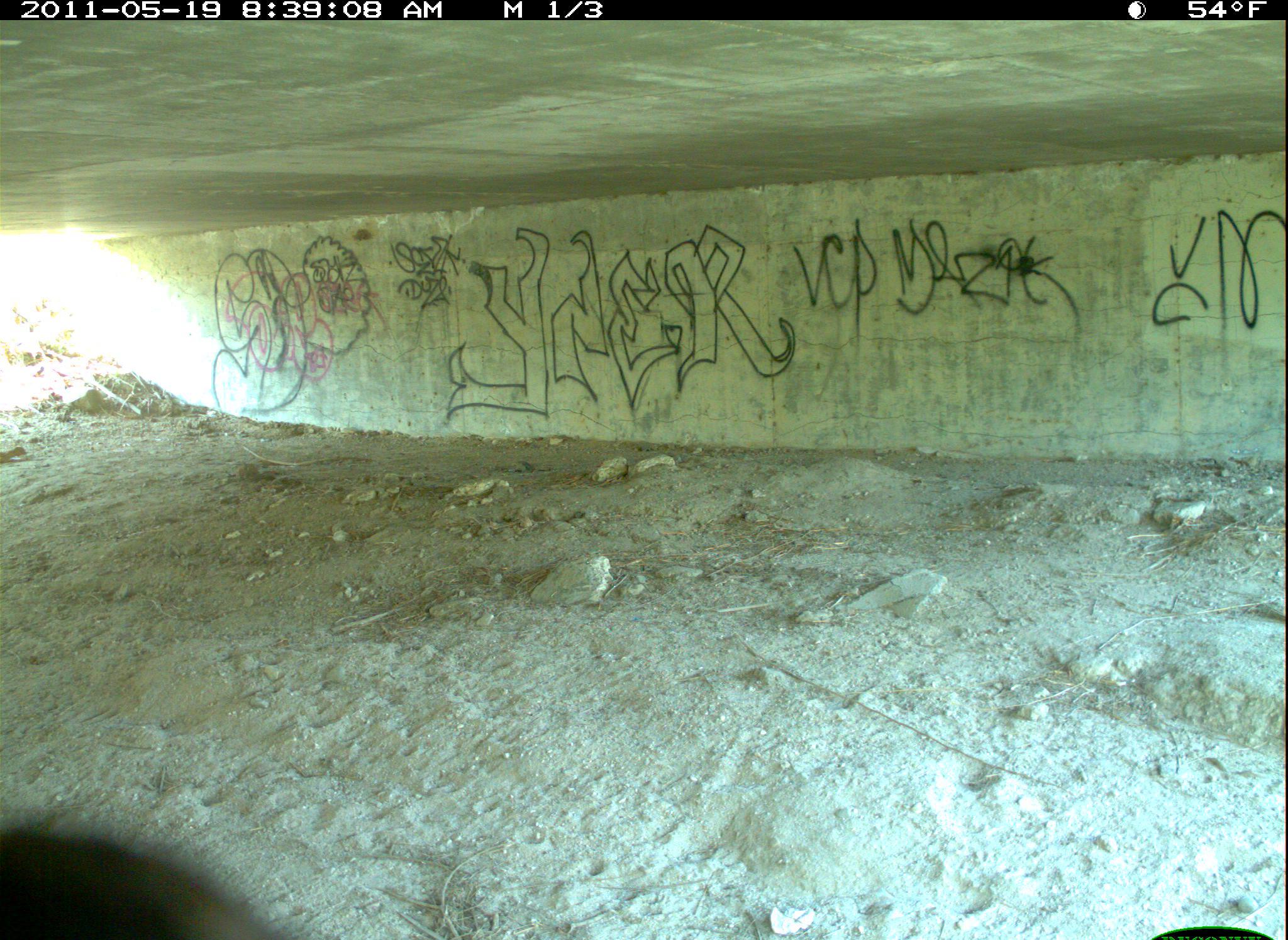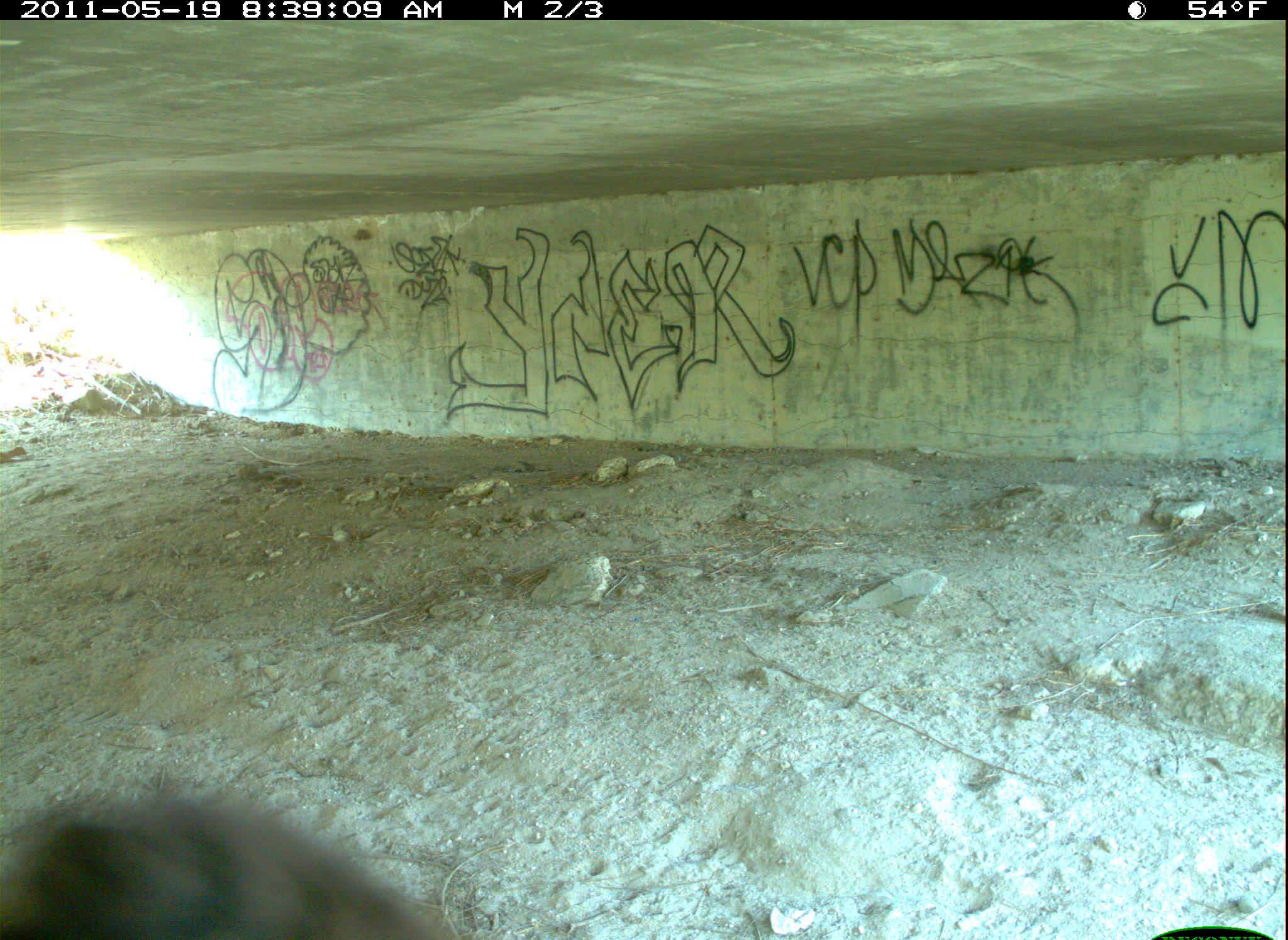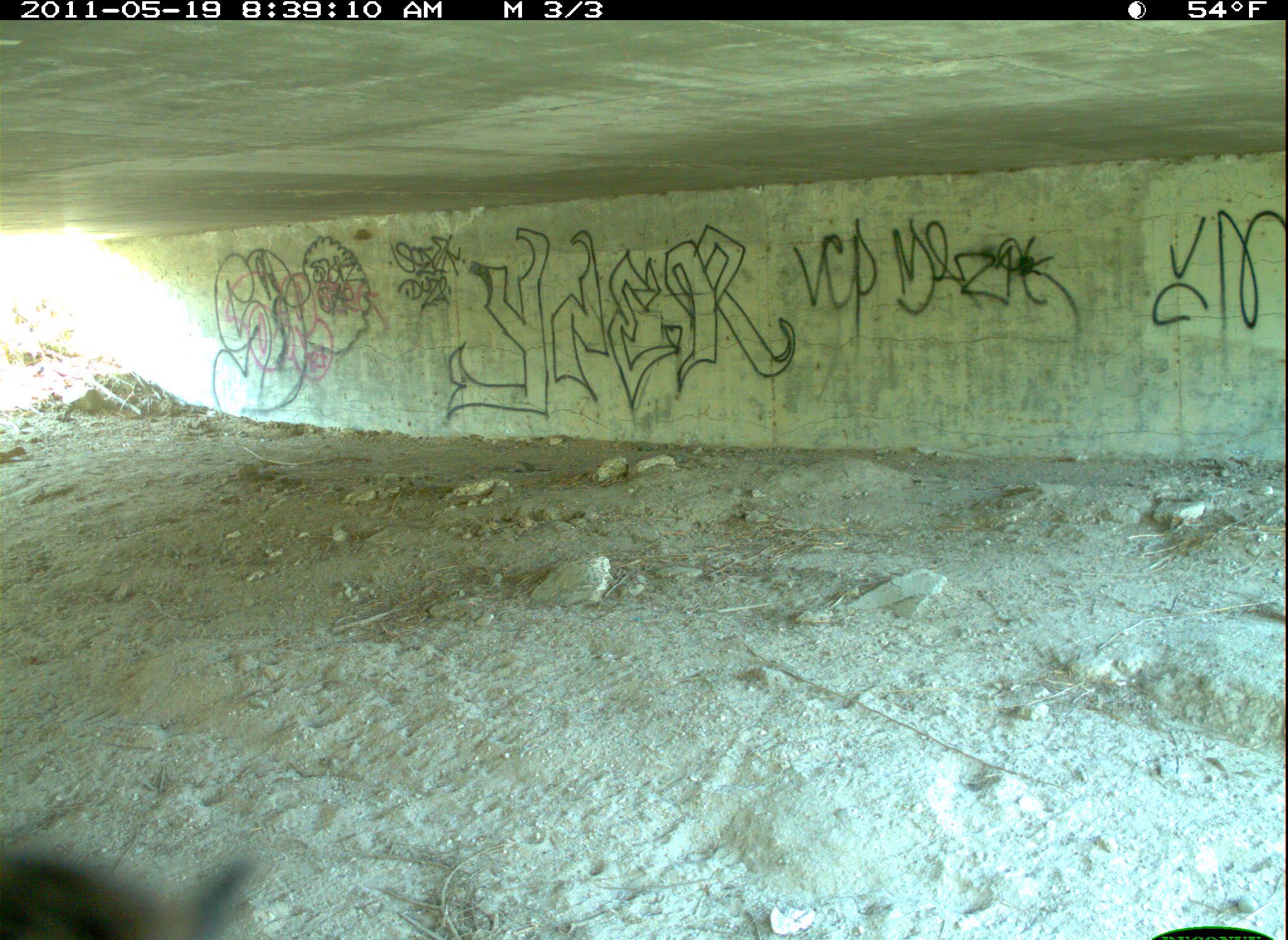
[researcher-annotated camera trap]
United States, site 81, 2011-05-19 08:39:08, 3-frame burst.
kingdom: Animalia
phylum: Chordata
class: Aves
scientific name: Aves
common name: bird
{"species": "bird (Aves)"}